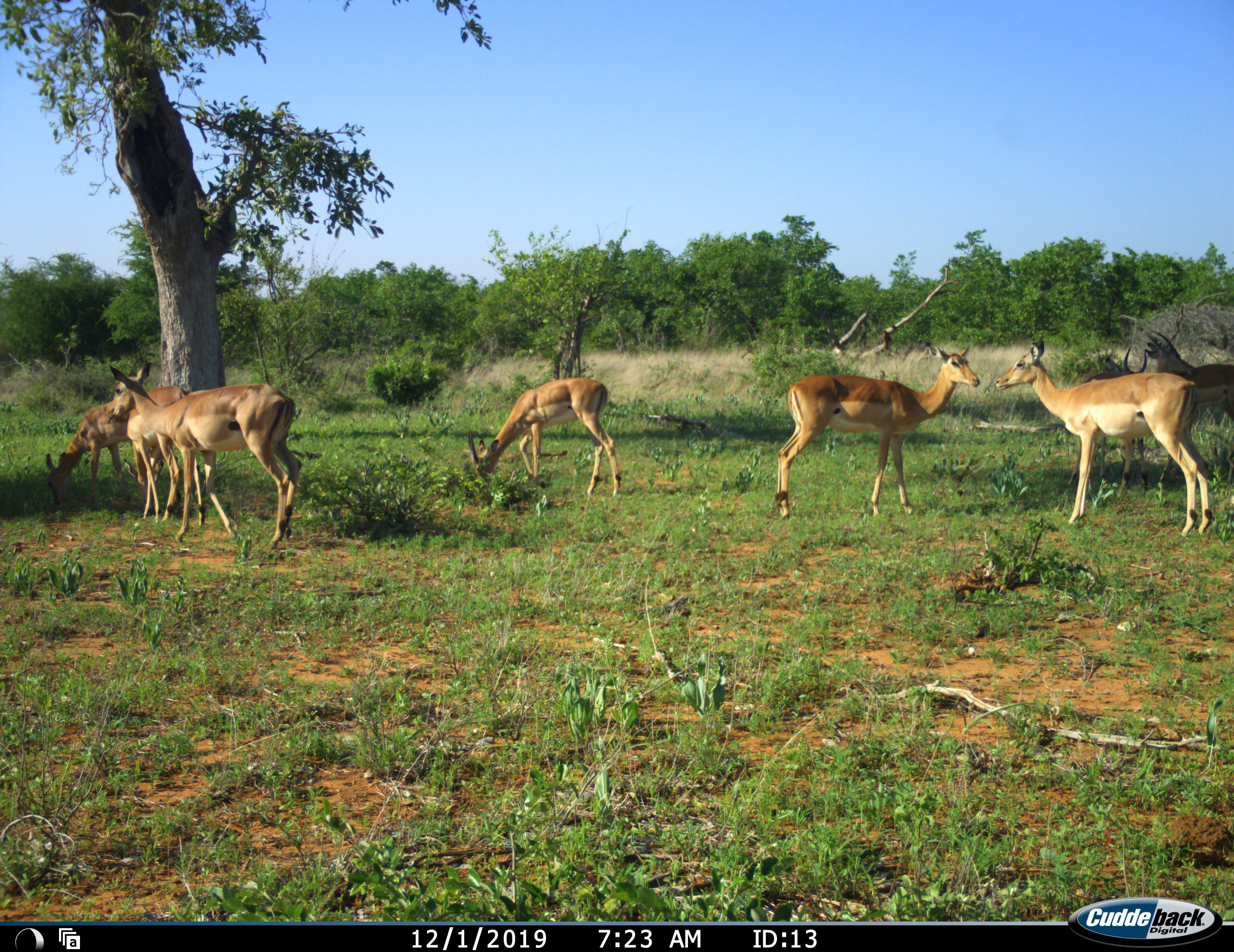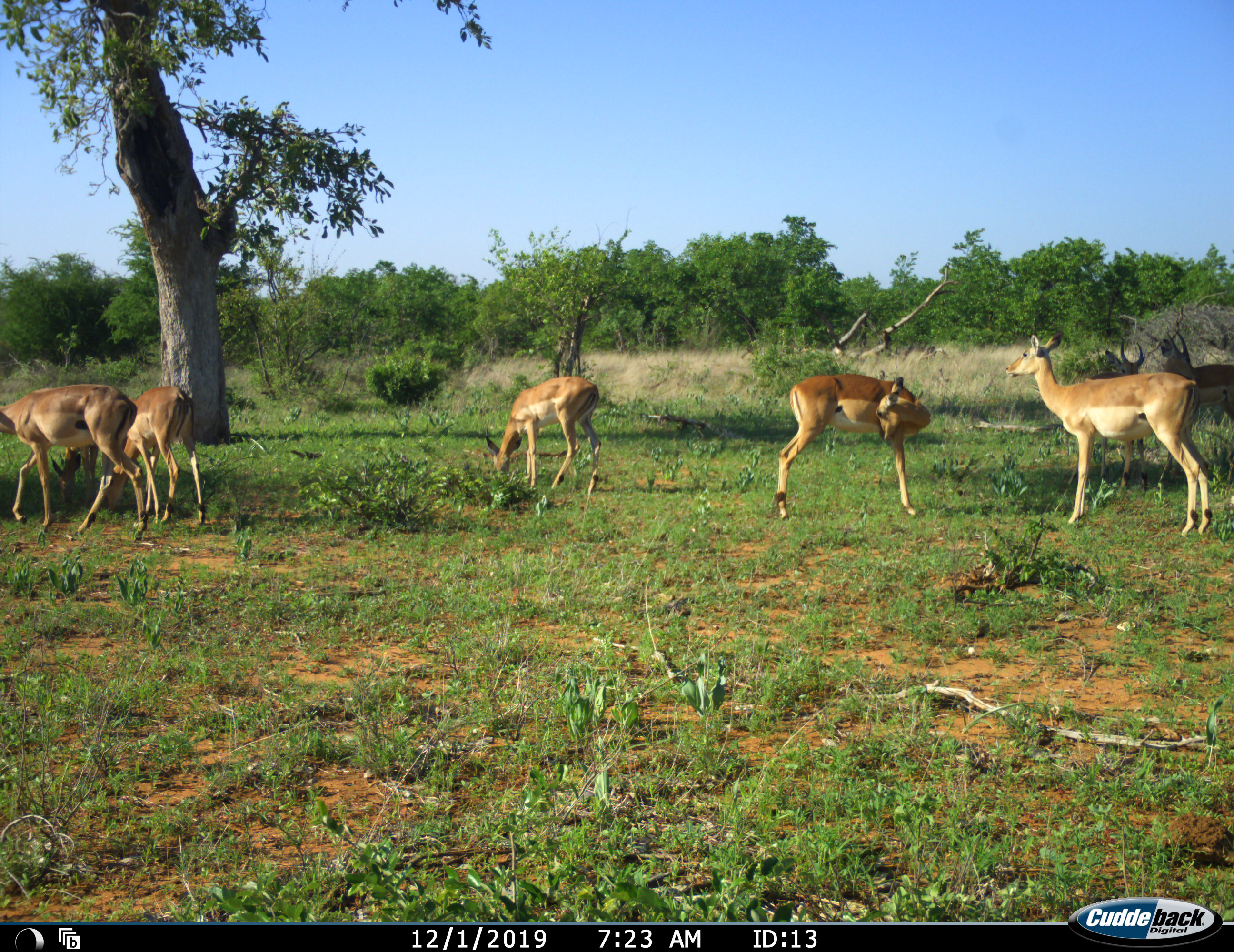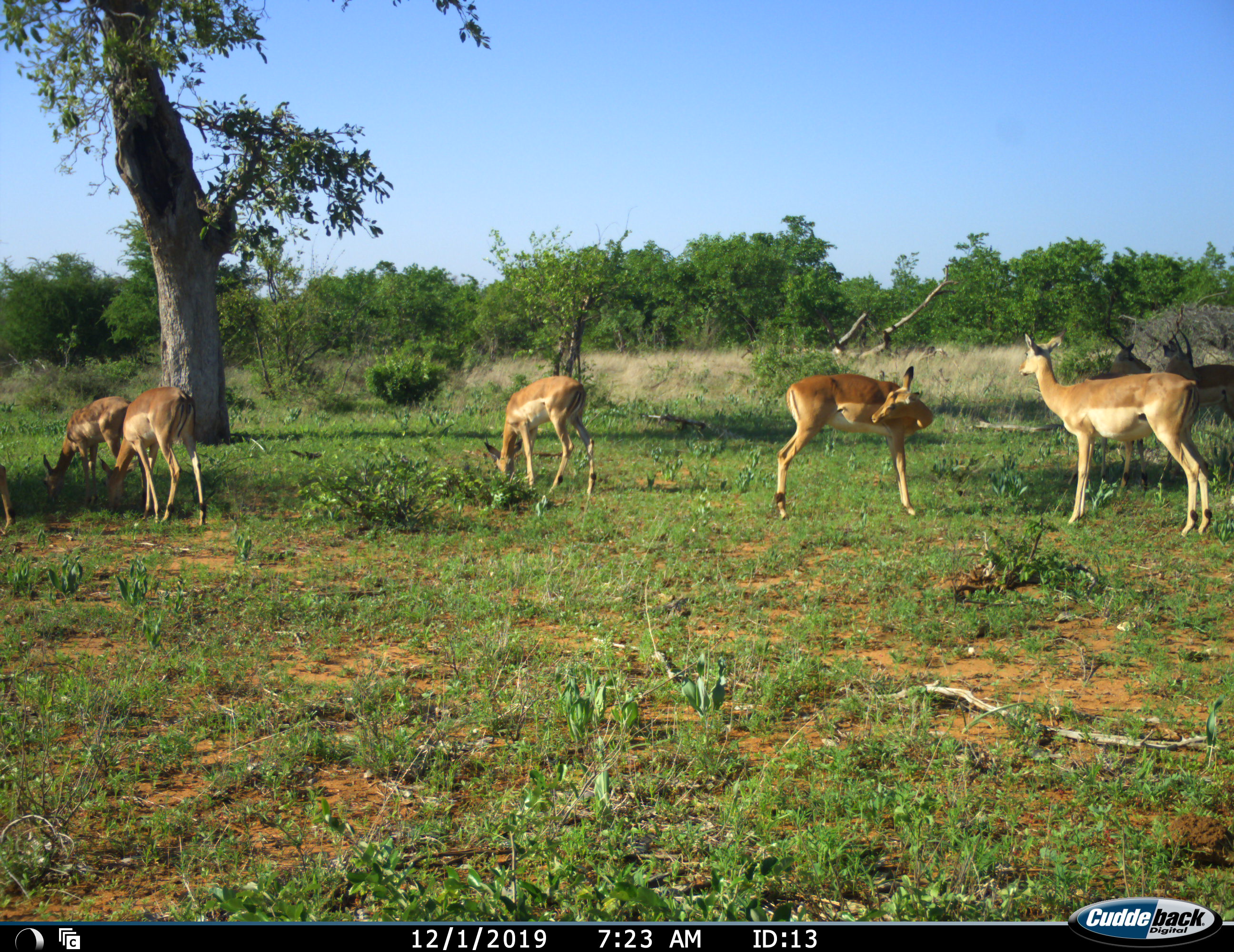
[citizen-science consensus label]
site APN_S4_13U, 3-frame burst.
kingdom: Animalia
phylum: Chordata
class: Mammalia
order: Artiodactyla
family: Bovidae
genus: Aepyceros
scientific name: Aepyceros melampus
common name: impala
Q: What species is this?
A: Impala (Aepyceros melampus).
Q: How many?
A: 8.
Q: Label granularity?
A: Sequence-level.